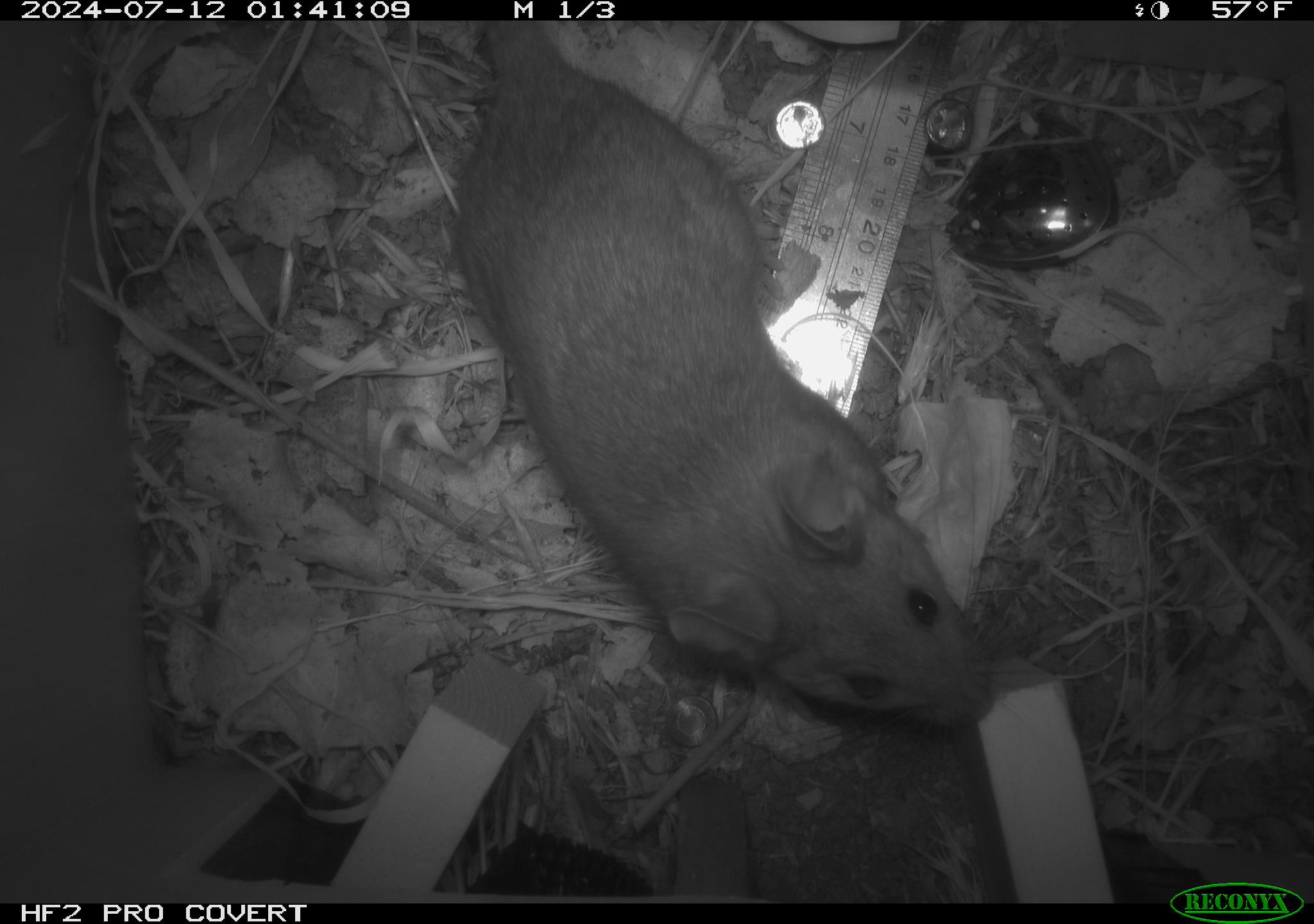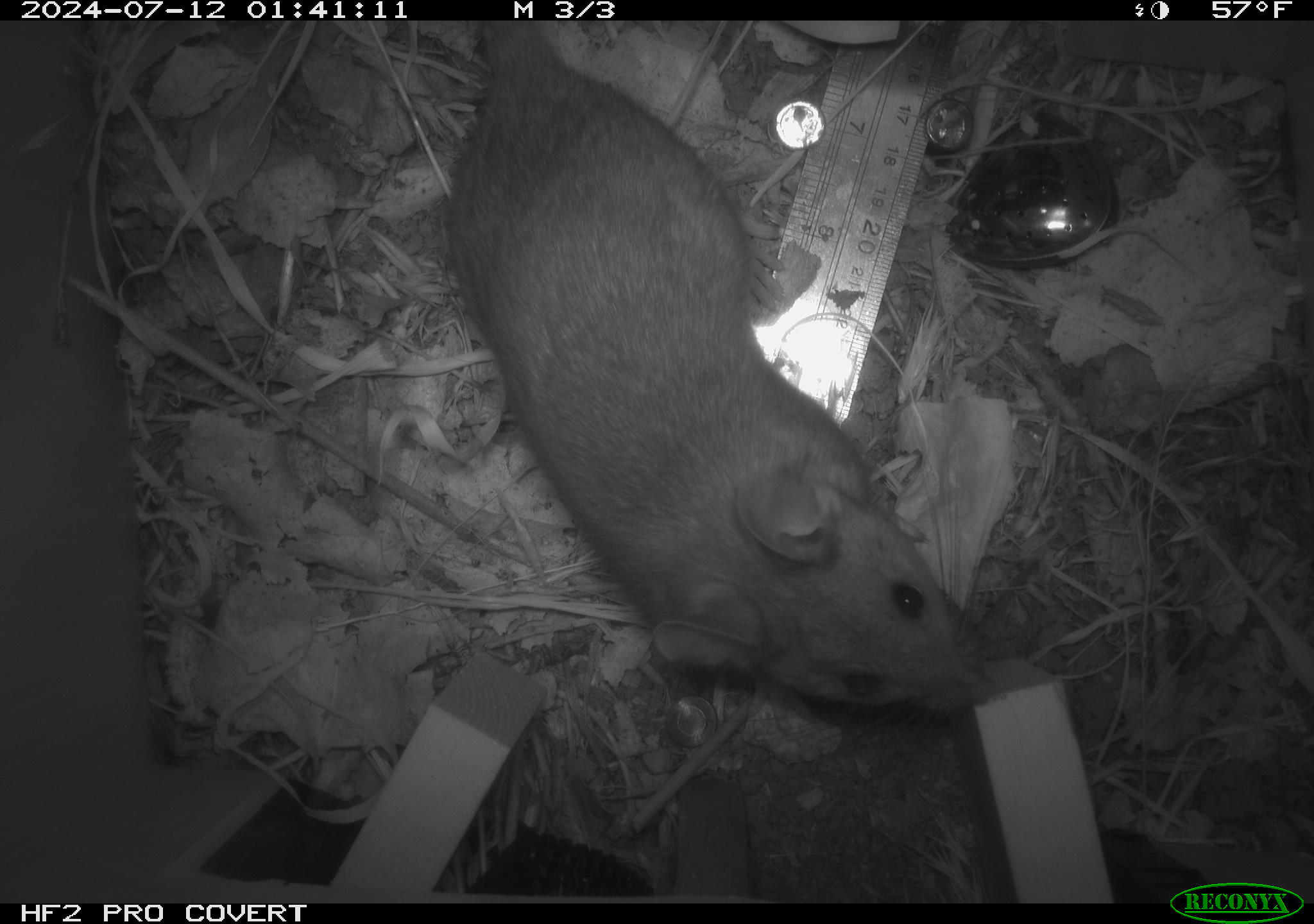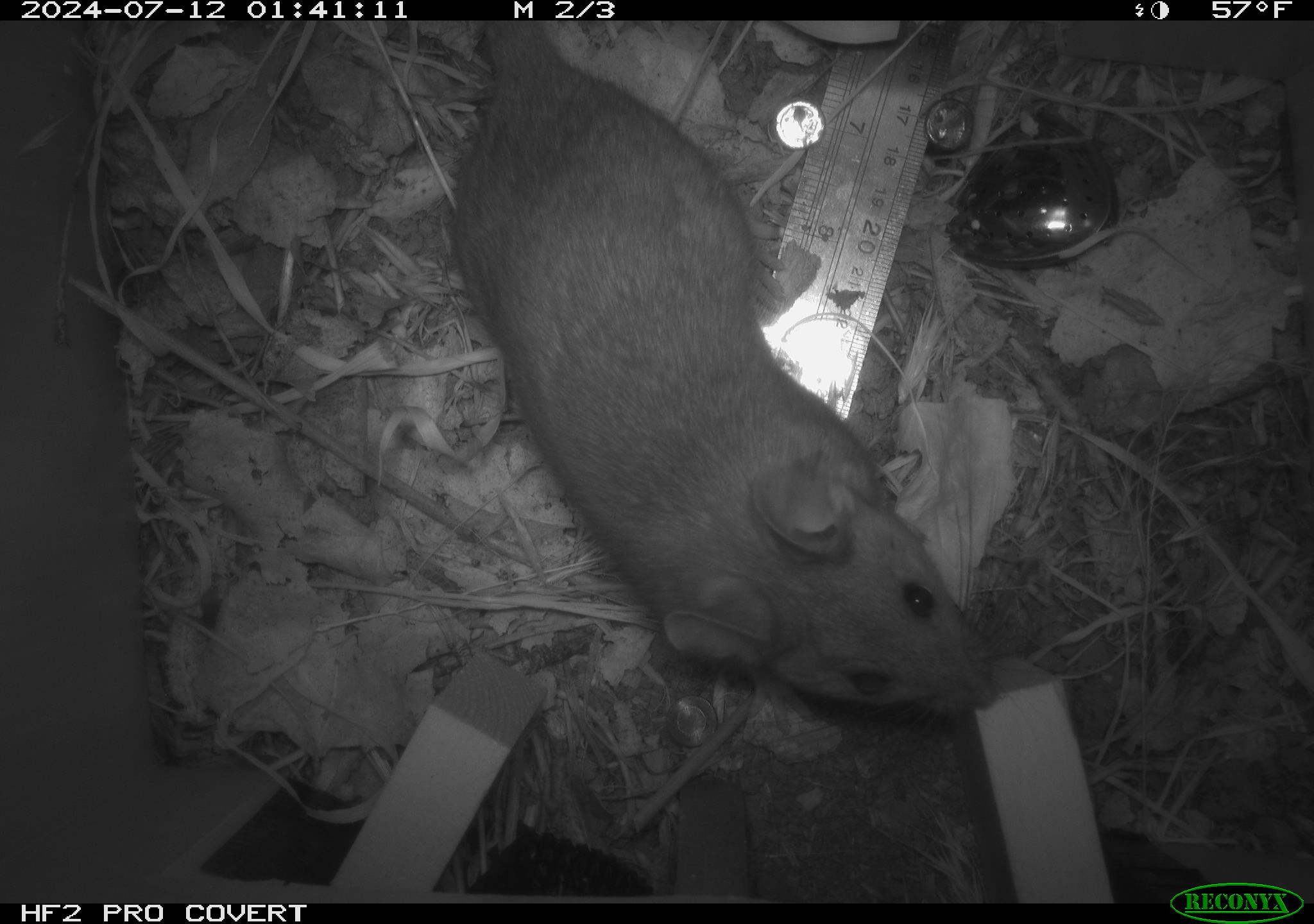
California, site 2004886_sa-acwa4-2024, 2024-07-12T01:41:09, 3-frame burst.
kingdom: Animalia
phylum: Chordata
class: Mammalia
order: Rodentia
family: Cricetidae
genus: Neotoma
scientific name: Neotoma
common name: pack rat or woodrat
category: neotoma species